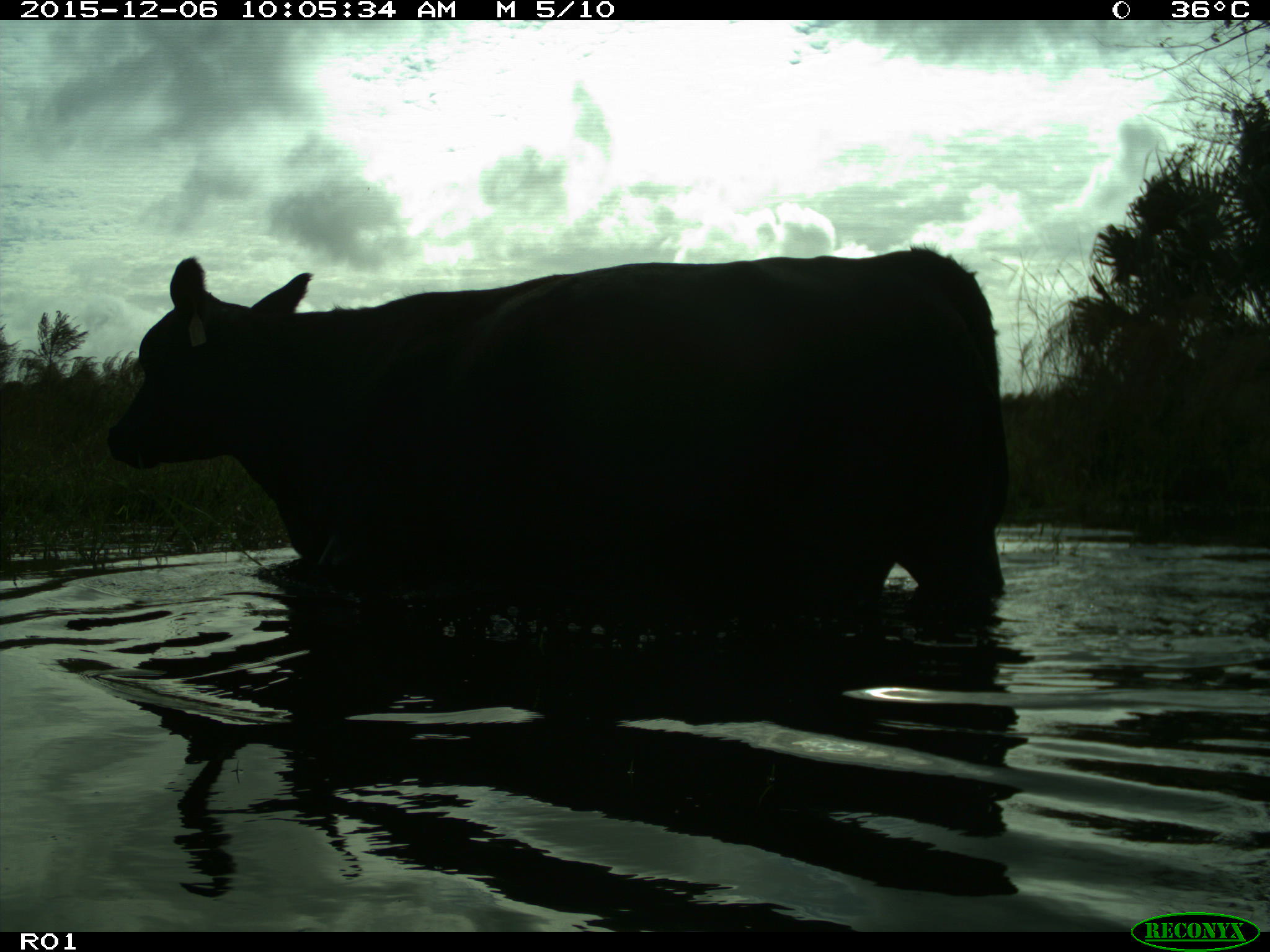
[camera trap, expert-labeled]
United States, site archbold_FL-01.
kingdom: Animalia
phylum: Chordata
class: Mammalia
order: Artiodactyla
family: Bovidae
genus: Bos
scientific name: Bos taurus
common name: domestic cow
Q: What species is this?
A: Bos taurus (domestic cow).